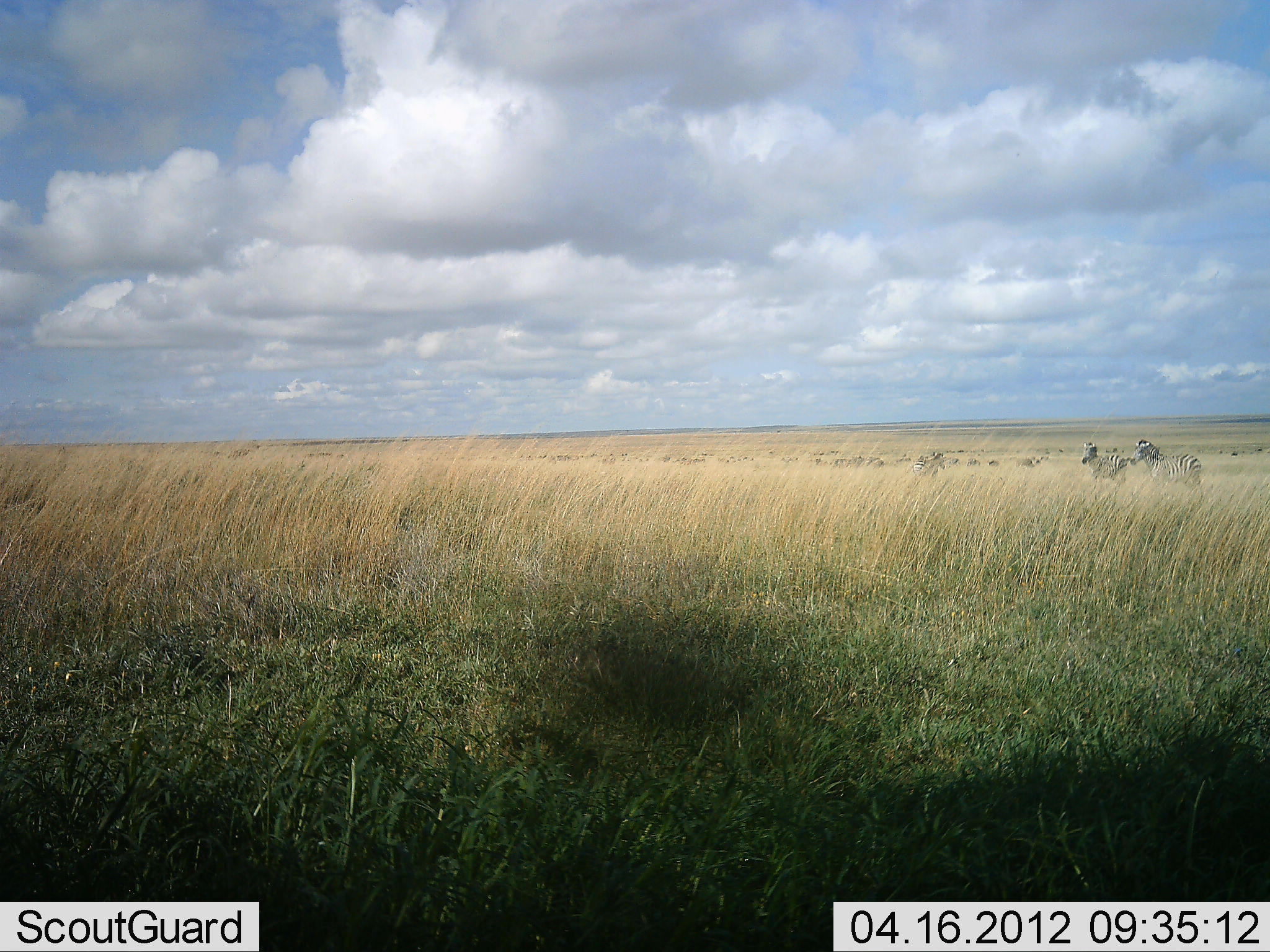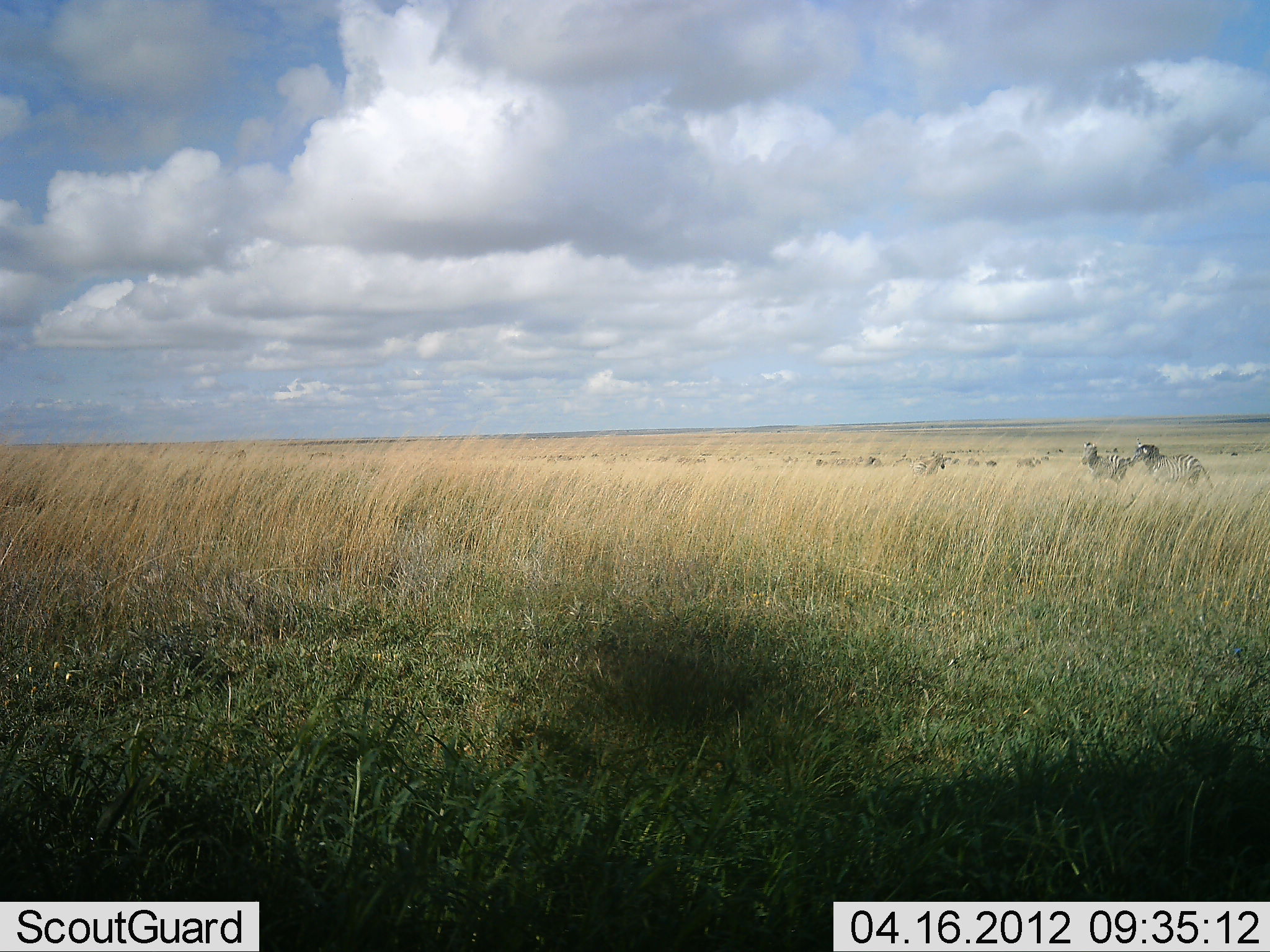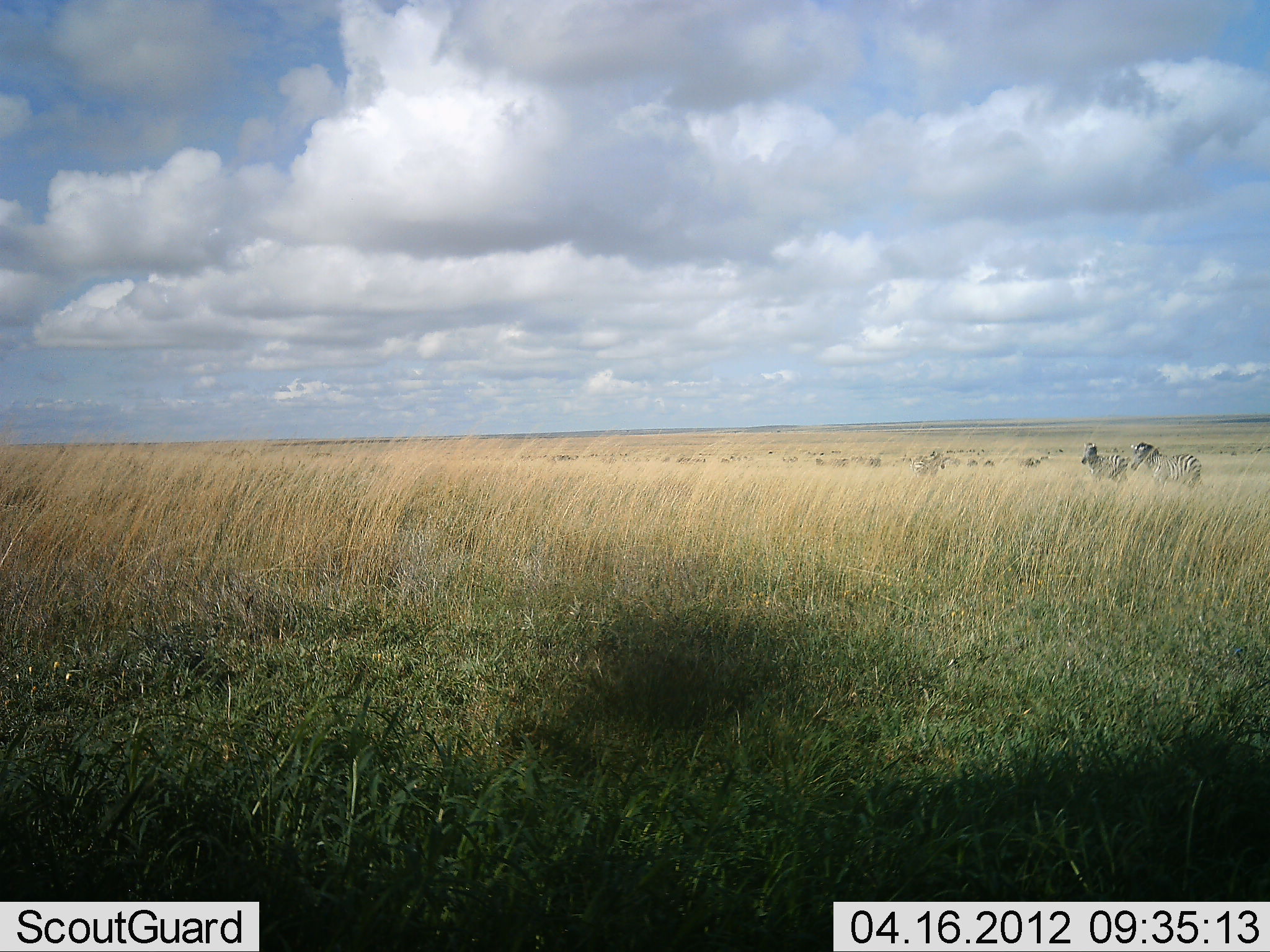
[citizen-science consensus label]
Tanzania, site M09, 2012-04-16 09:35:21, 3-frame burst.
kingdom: Animalia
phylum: Chordata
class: Mammalia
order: Perissodactyla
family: Equidae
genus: Equus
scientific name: Equus quagga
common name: plains zebra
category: zebra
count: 3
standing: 86%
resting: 3%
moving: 14%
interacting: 7%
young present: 3%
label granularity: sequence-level